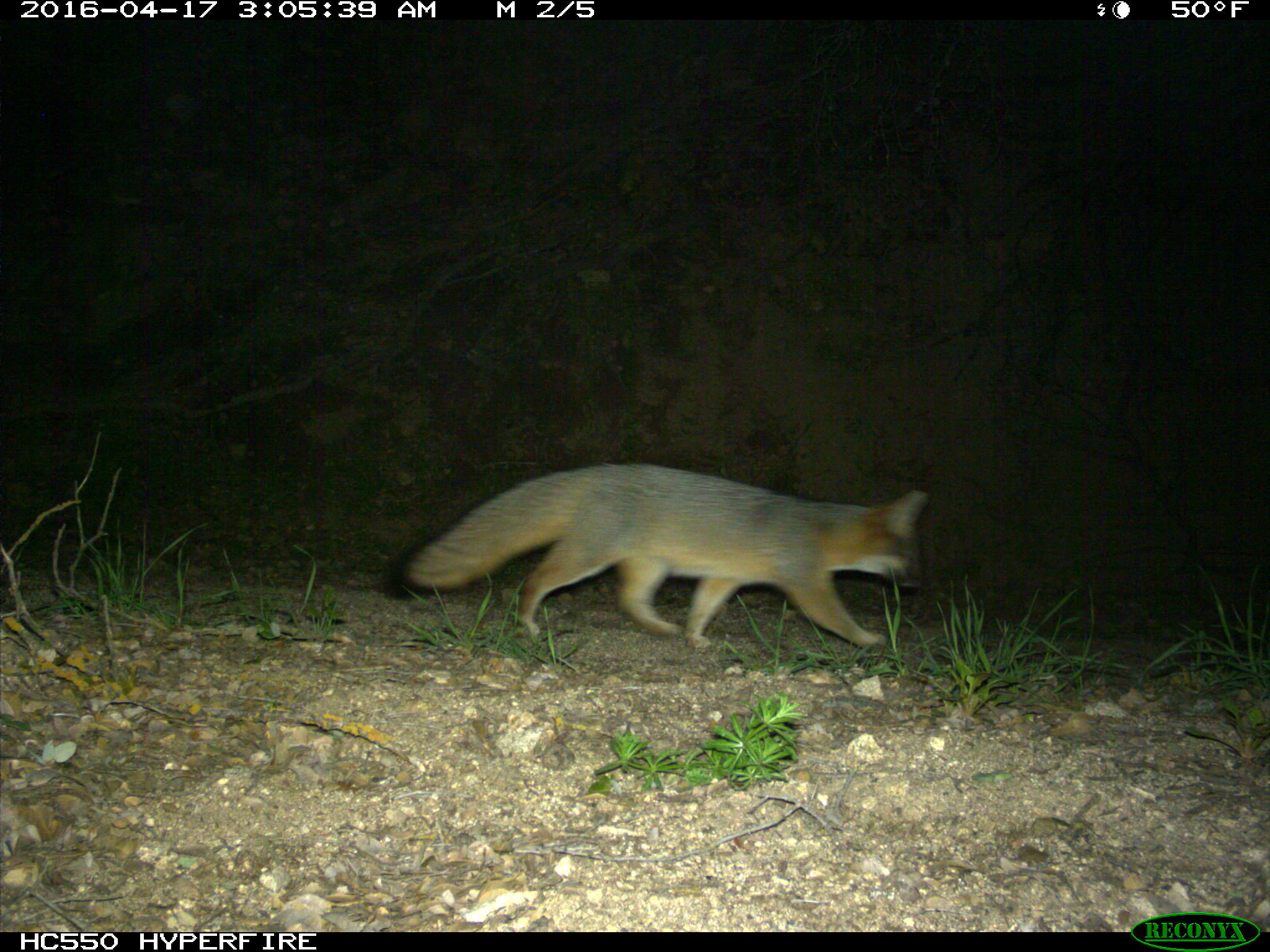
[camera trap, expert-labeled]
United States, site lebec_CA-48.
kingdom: Animalia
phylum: Chordata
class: Mammalia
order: Carnivora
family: Canidae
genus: Urocyon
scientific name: Urocyon cinereoargenteus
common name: gray fox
Urocyon cinereoargenteus (gray fox).